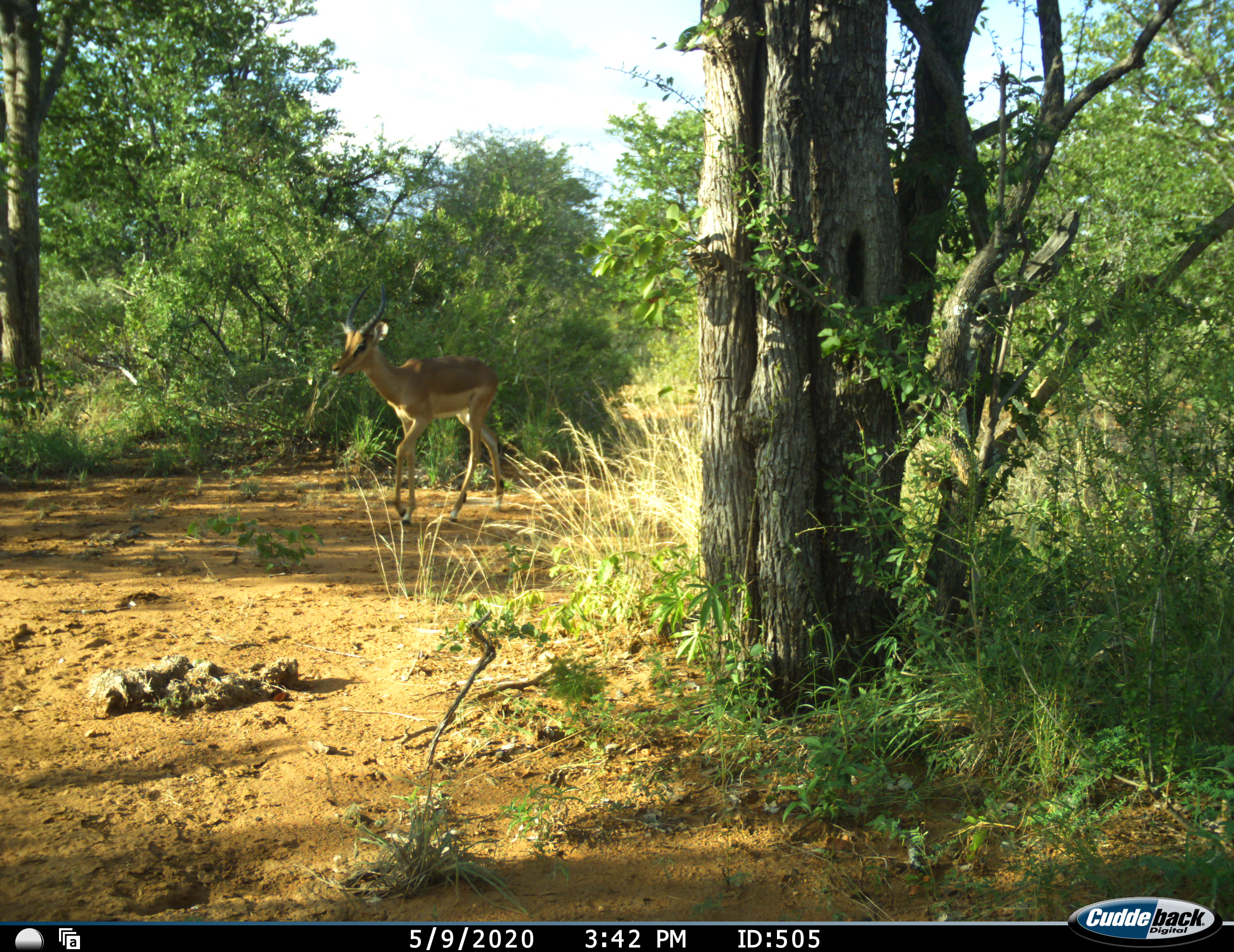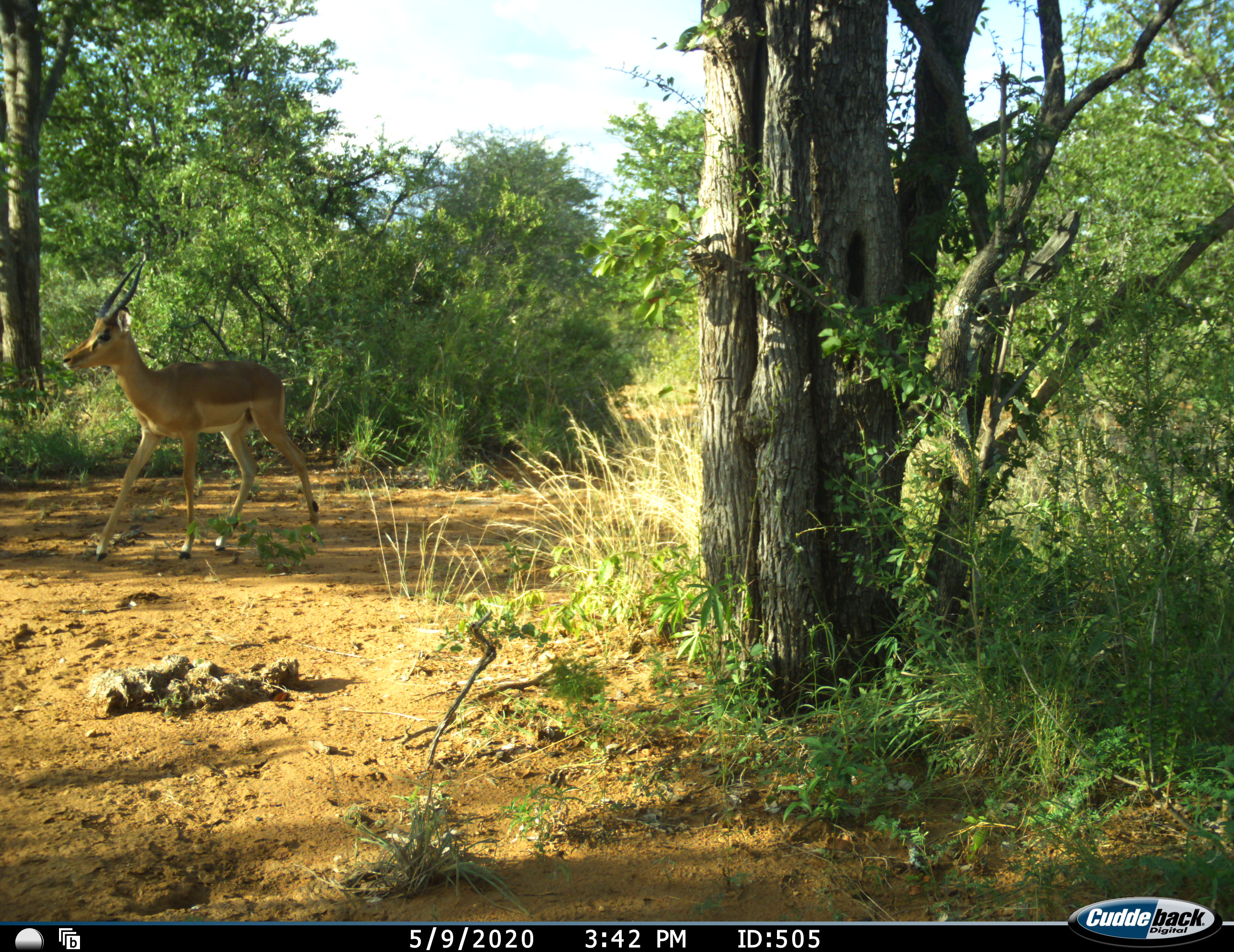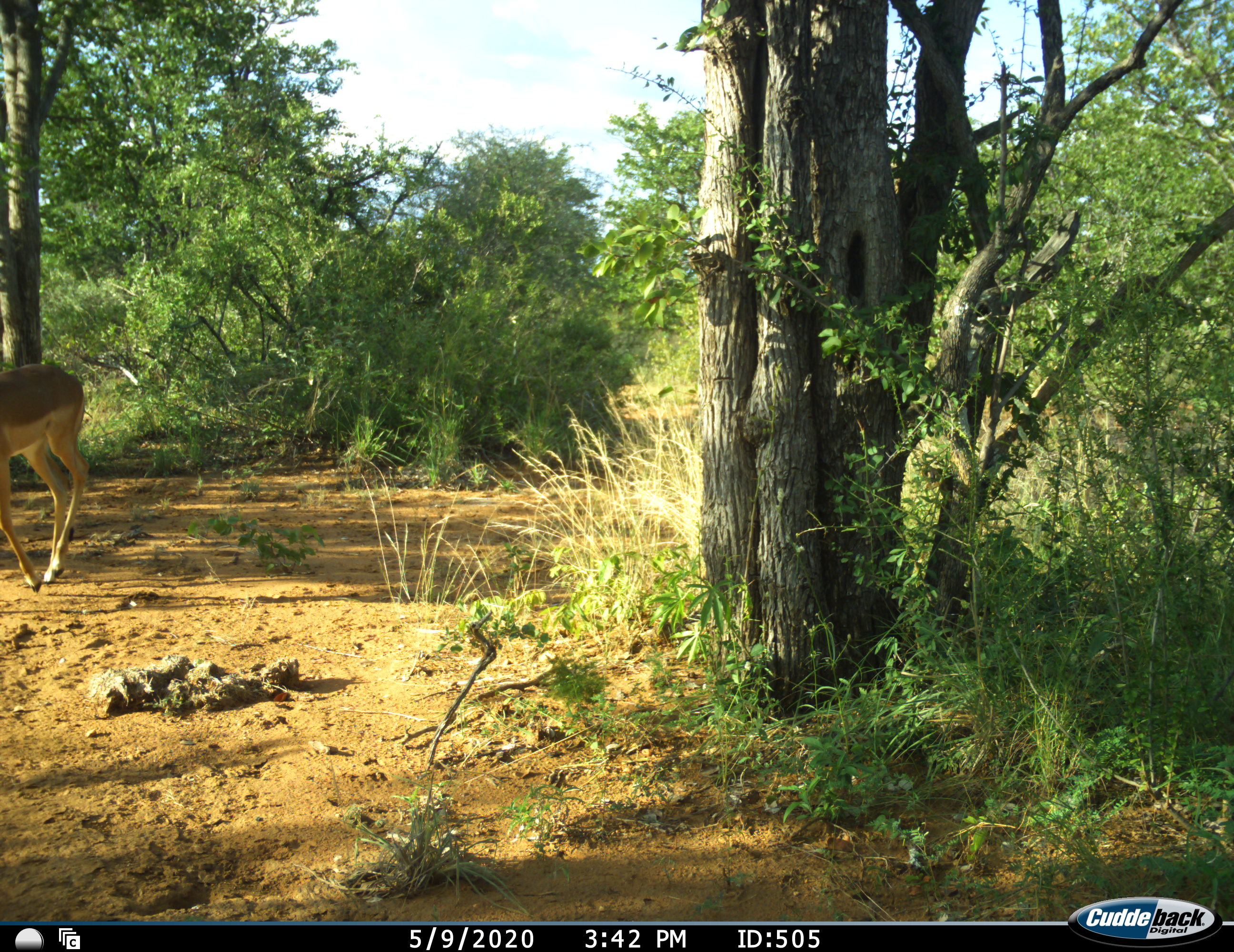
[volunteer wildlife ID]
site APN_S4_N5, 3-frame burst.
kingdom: Animalia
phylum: Chordata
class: Mammalia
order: Artiodactyla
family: Bovidae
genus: Aepyceros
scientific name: Aepyceros melampus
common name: impala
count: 1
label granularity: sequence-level